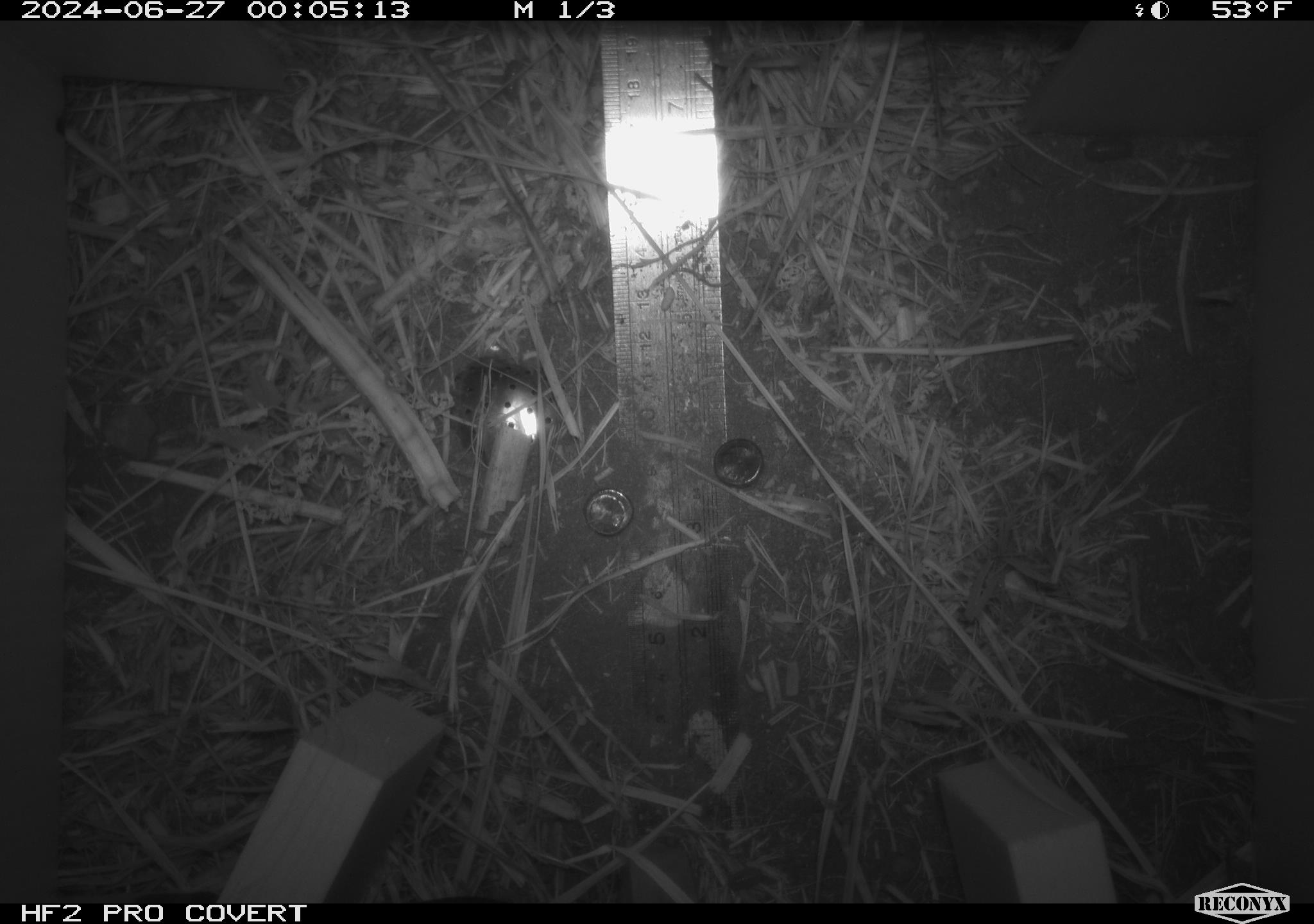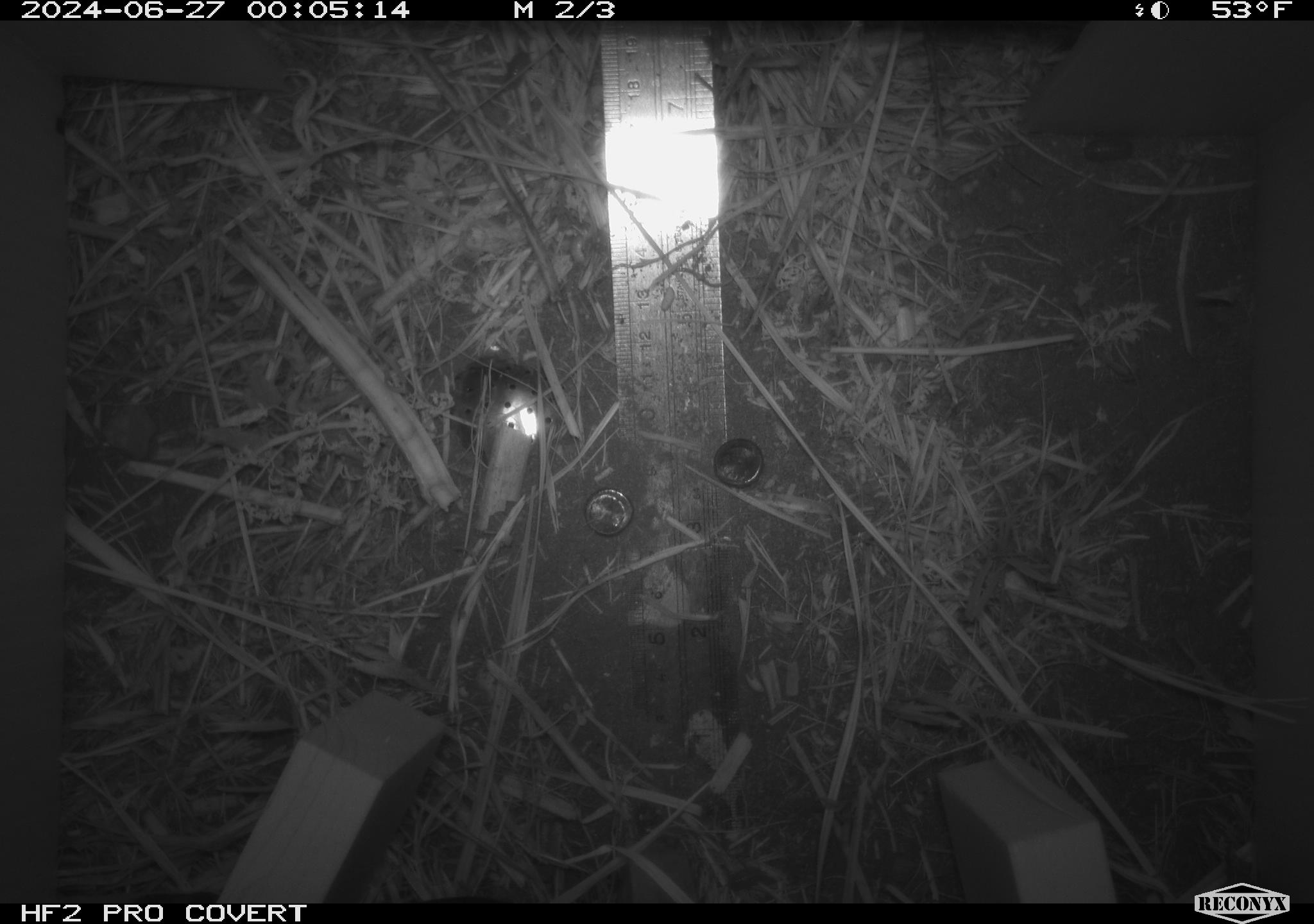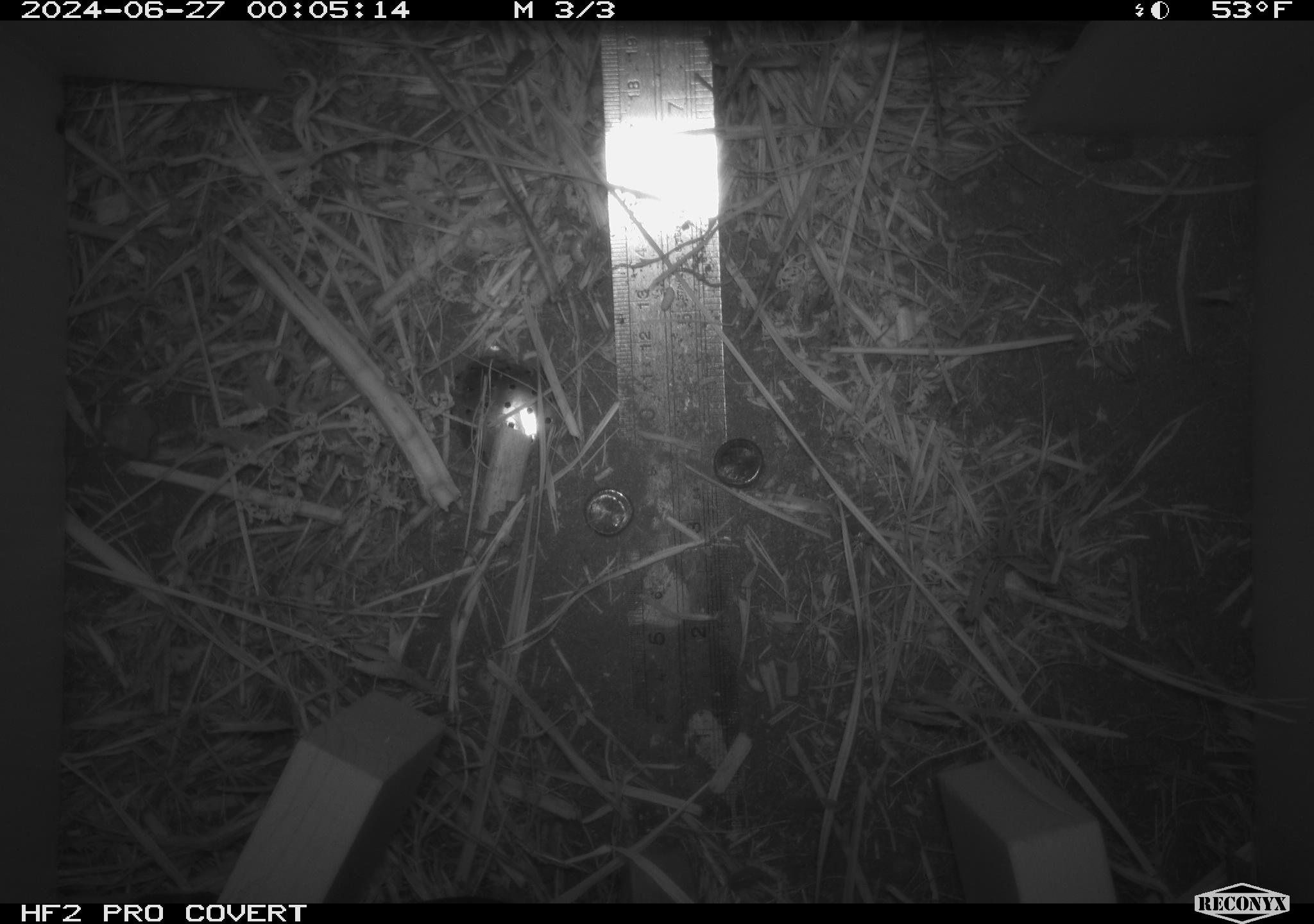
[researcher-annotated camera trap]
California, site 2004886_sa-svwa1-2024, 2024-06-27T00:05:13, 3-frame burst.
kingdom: Animalia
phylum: Arthropoda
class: Malacostraca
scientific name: Malacostraca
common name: amphipods, crabs, isopods, krill, lobsters and shrimps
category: malacostracan